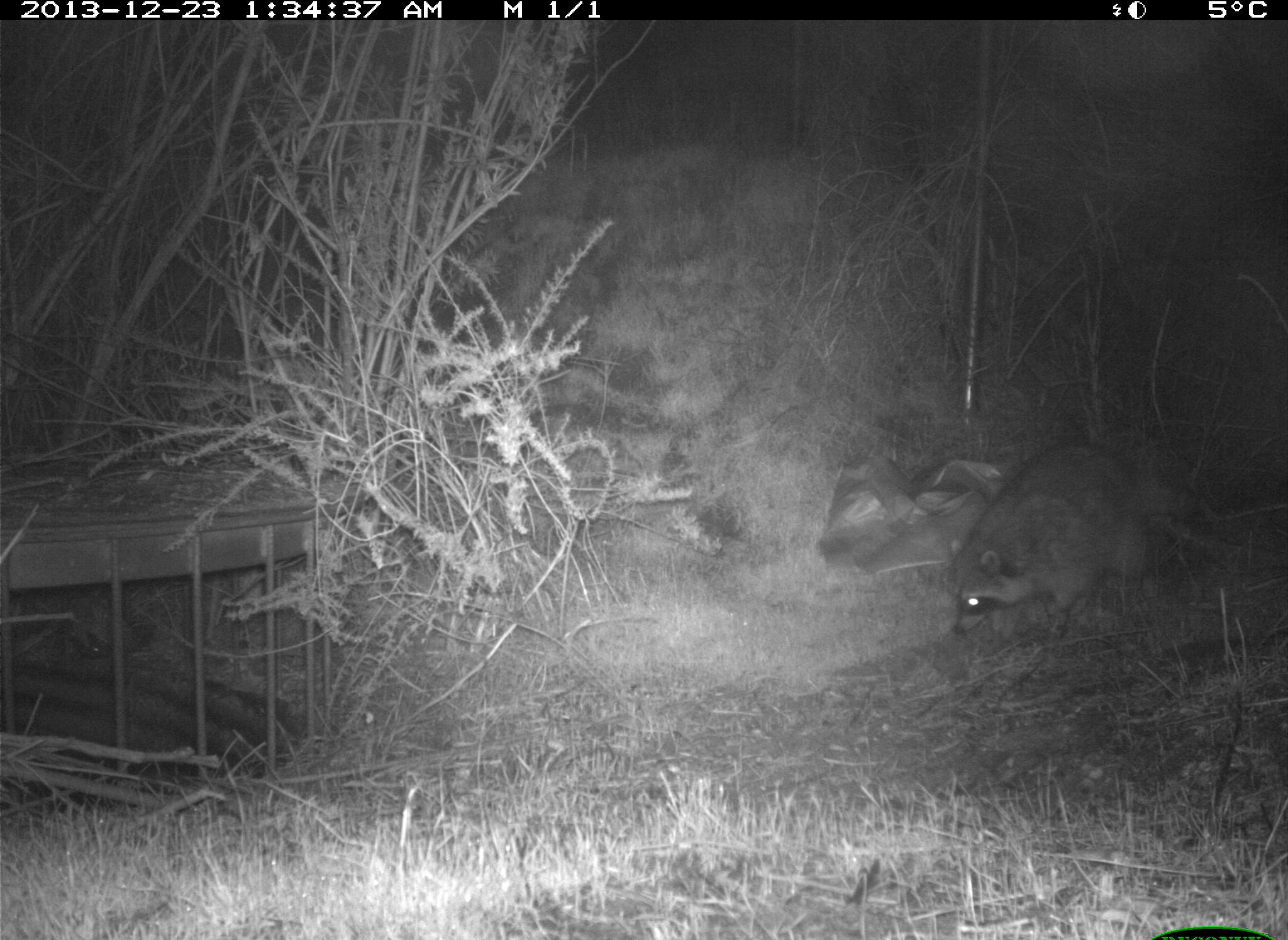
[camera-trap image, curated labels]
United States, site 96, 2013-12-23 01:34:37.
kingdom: Animalia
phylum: Chordata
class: Mammalia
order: Carnivora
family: Procyonidae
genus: Procyon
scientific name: Procyon lotor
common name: raccoon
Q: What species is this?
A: Raccoon (Procyon lotor).